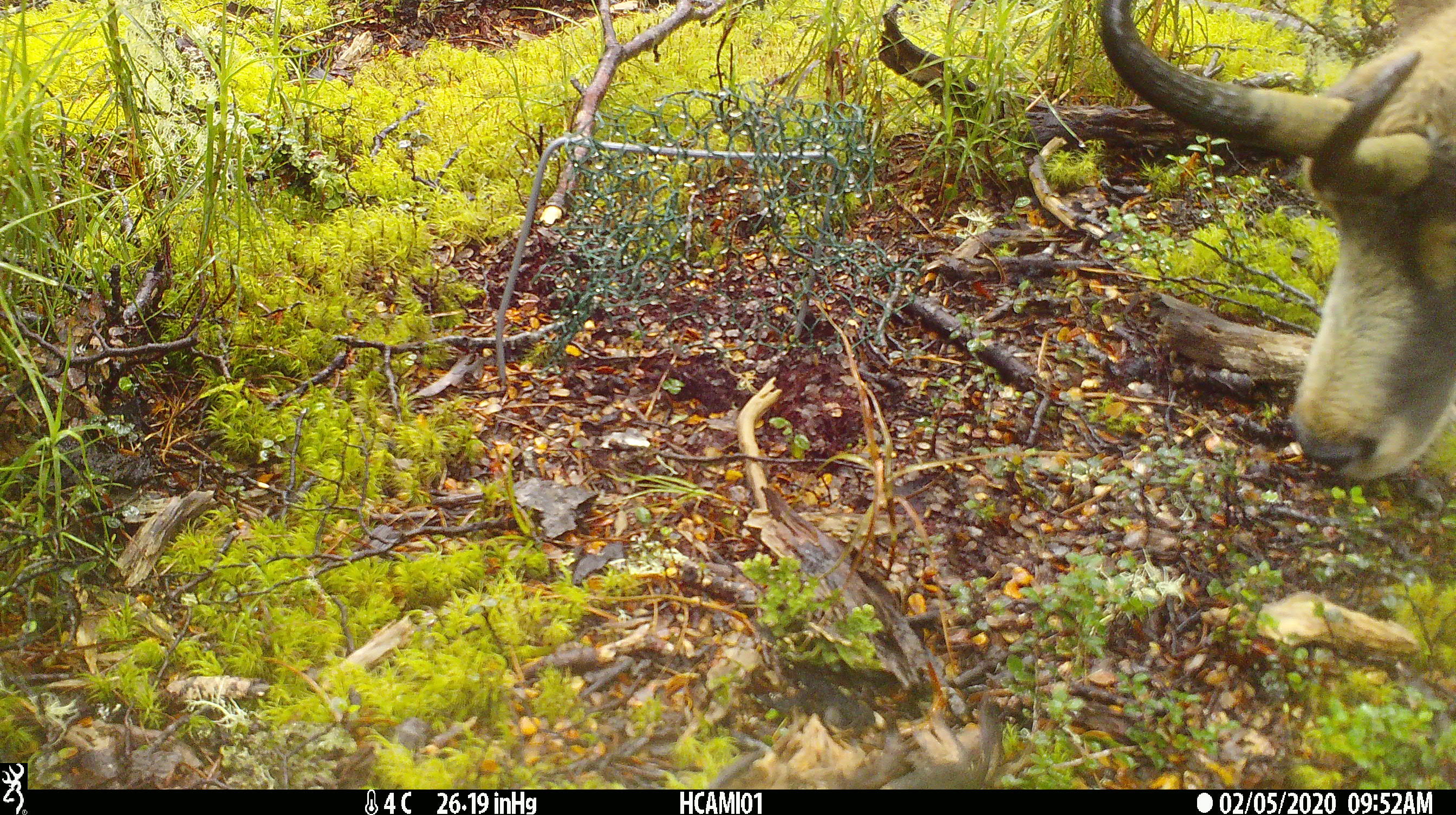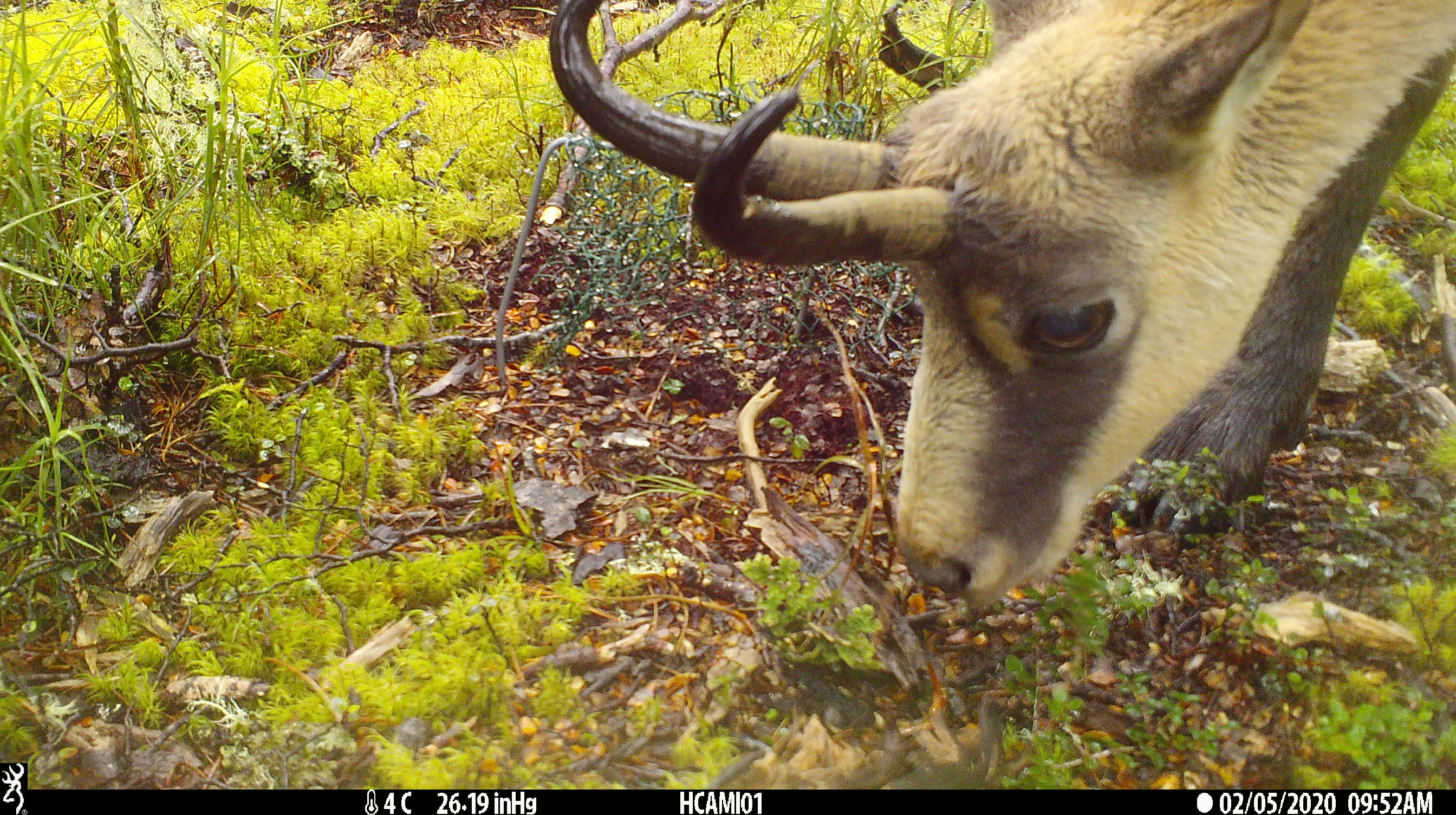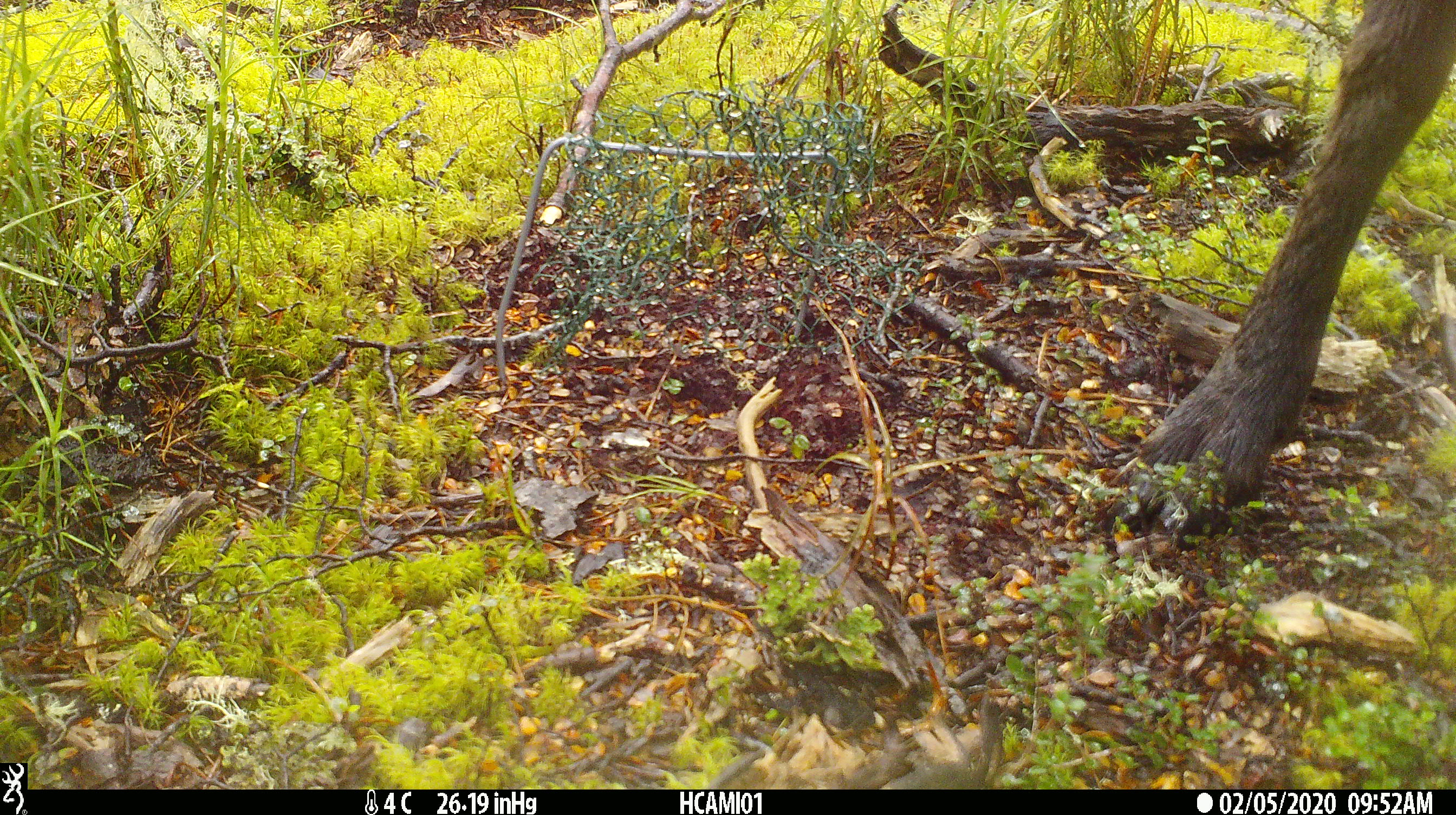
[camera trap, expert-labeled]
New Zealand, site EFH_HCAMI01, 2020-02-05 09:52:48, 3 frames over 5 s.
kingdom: Animalia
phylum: Chordata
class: Mammalia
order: Artiodactyla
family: Bovidae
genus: Rupicapra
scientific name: Rupicapra rupicapra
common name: alpine chamois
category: chamois